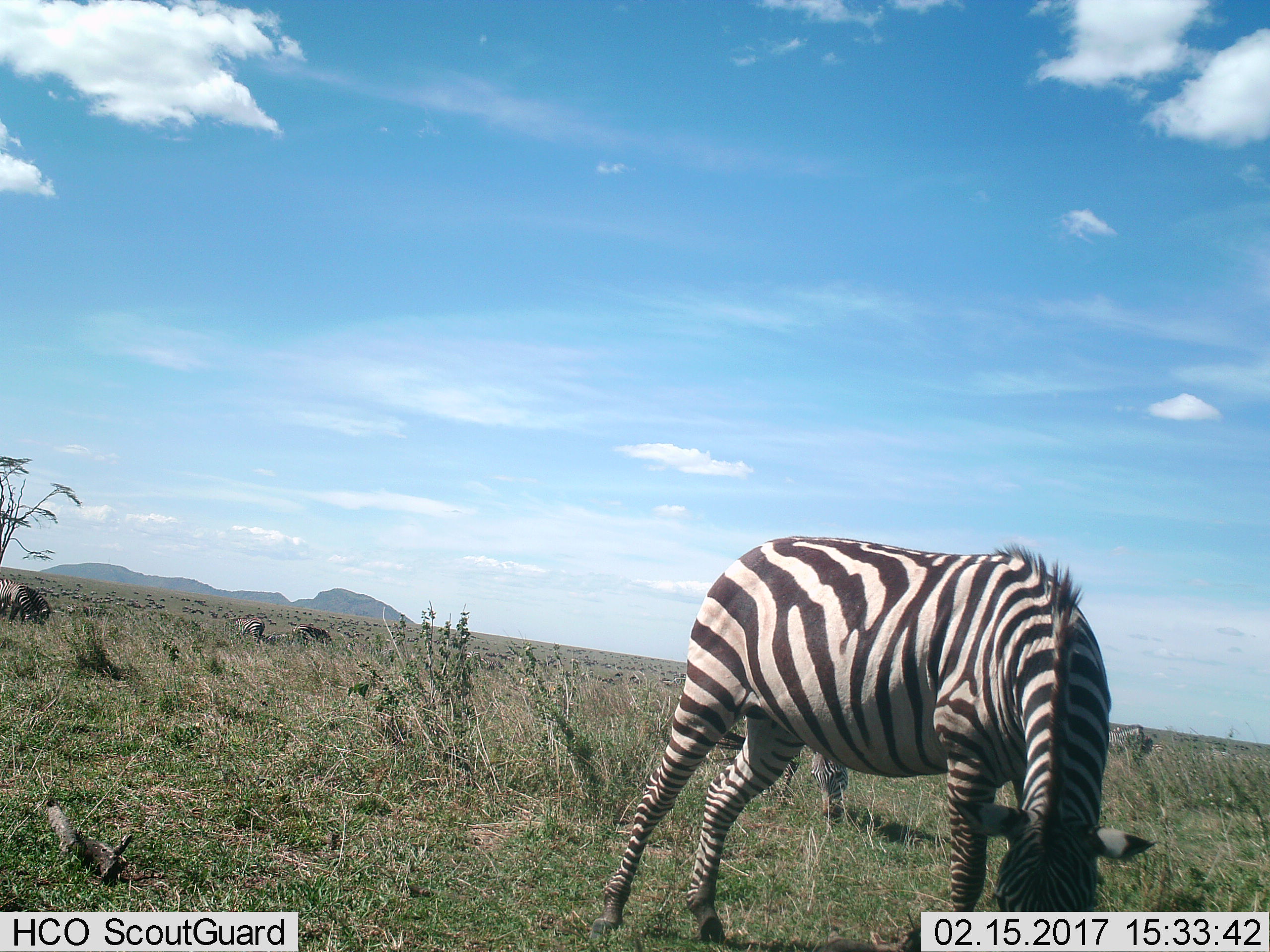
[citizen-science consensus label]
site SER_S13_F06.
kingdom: Animalia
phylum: Chordata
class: Mammalia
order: Perissodactyla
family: Equidae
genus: Equus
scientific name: Equus quagga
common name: plains zebra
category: zebraplains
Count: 8.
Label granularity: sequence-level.